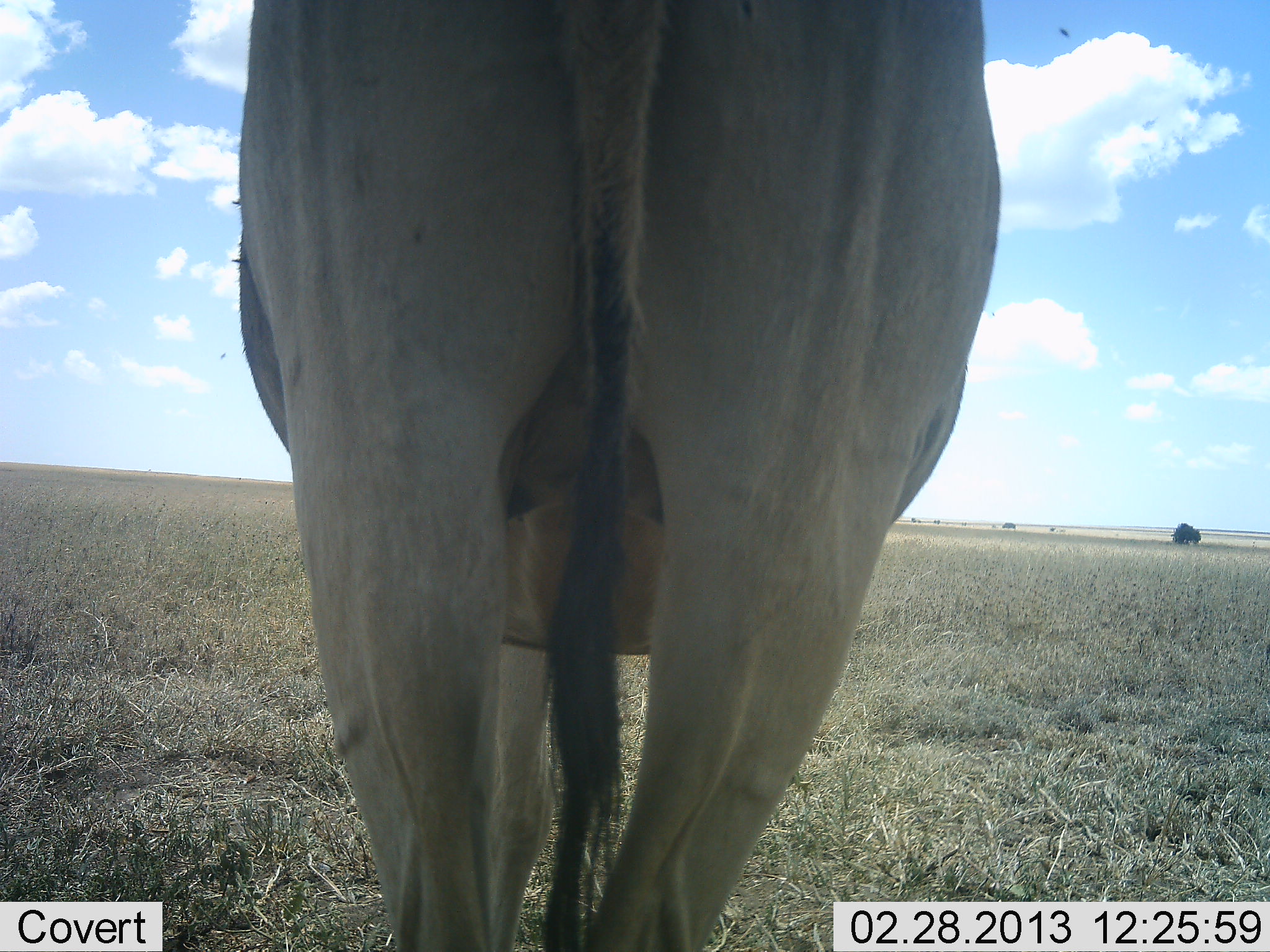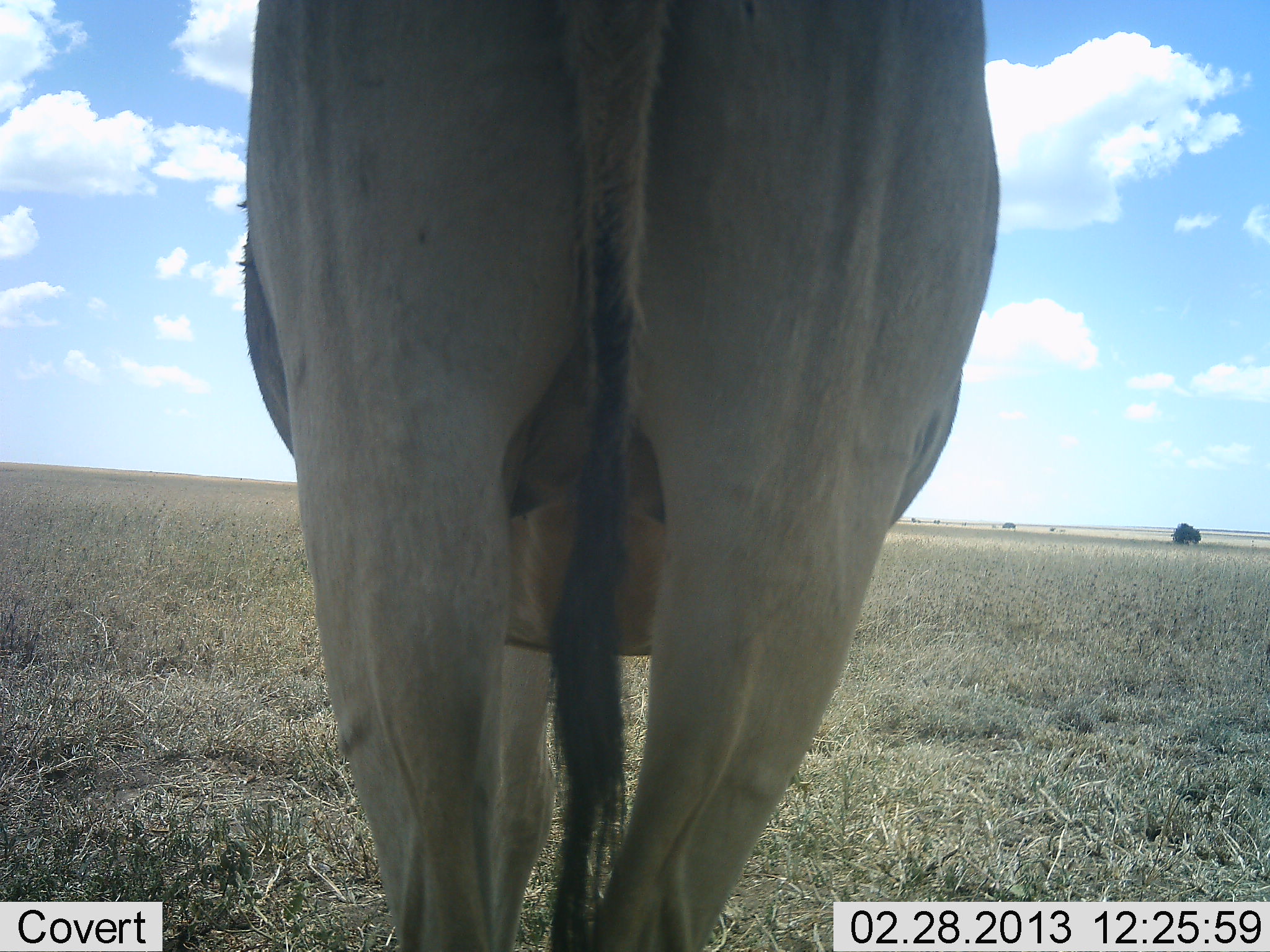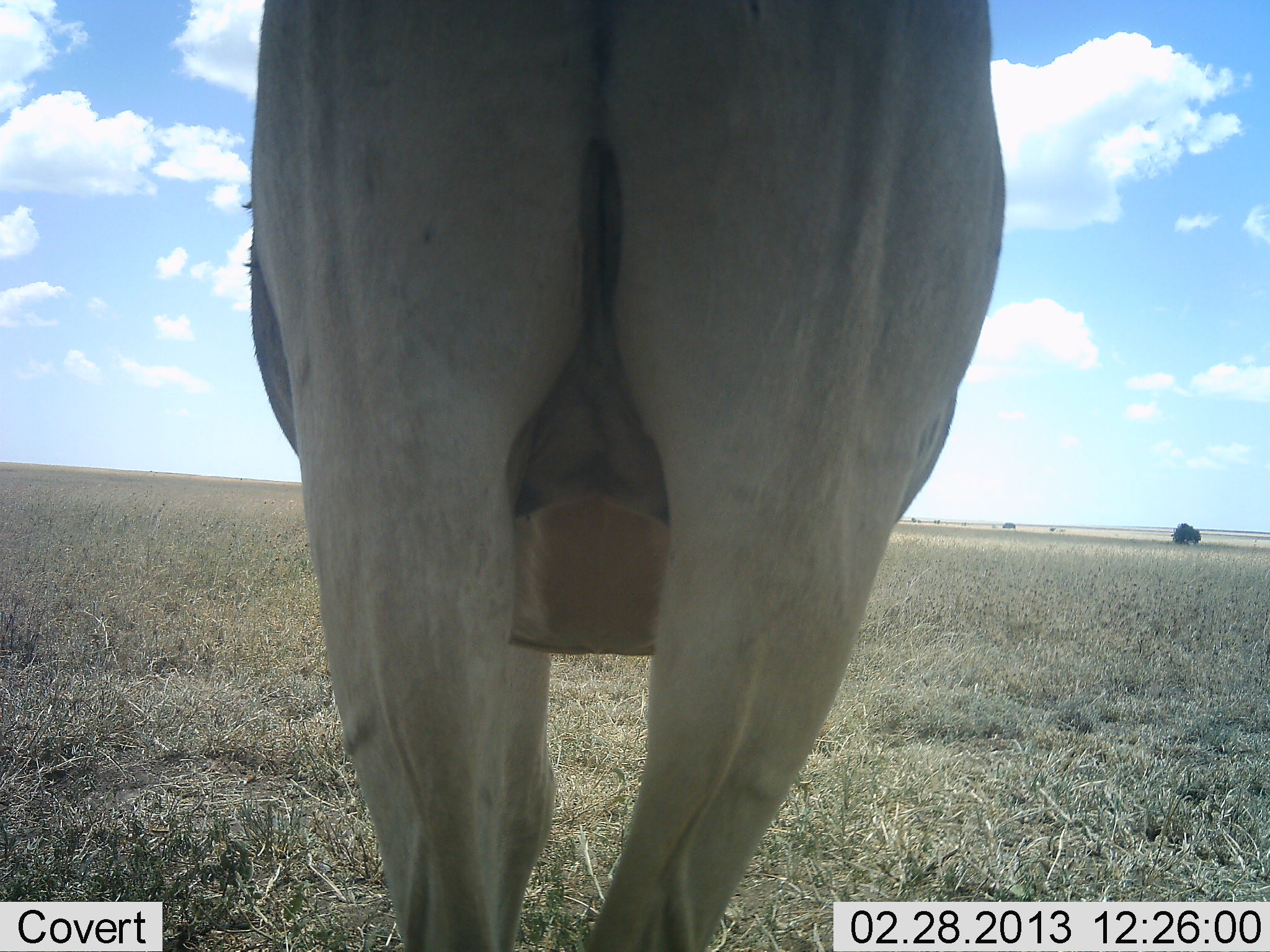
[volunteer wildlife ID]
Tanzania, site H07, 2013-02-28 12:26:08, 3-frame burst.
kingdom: Animalia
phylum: Chordata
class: Mammalia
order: Artiodactyla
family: Bovidae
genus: Alcelaphus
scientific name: Alcelaphus buselaphus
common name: hartebeest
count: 1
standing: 100%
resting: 13%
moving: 0%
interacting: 0%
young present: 0%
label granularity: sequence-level